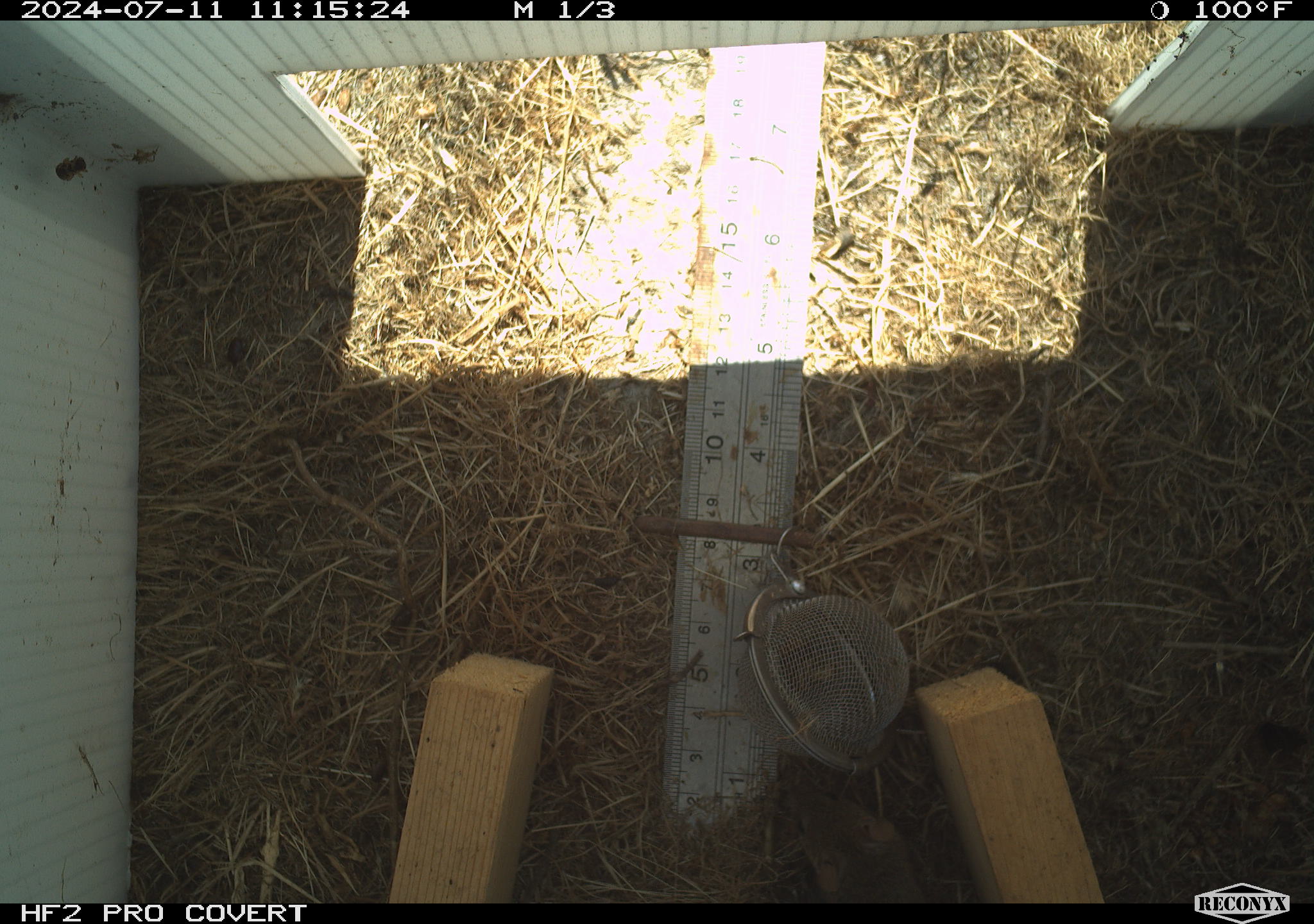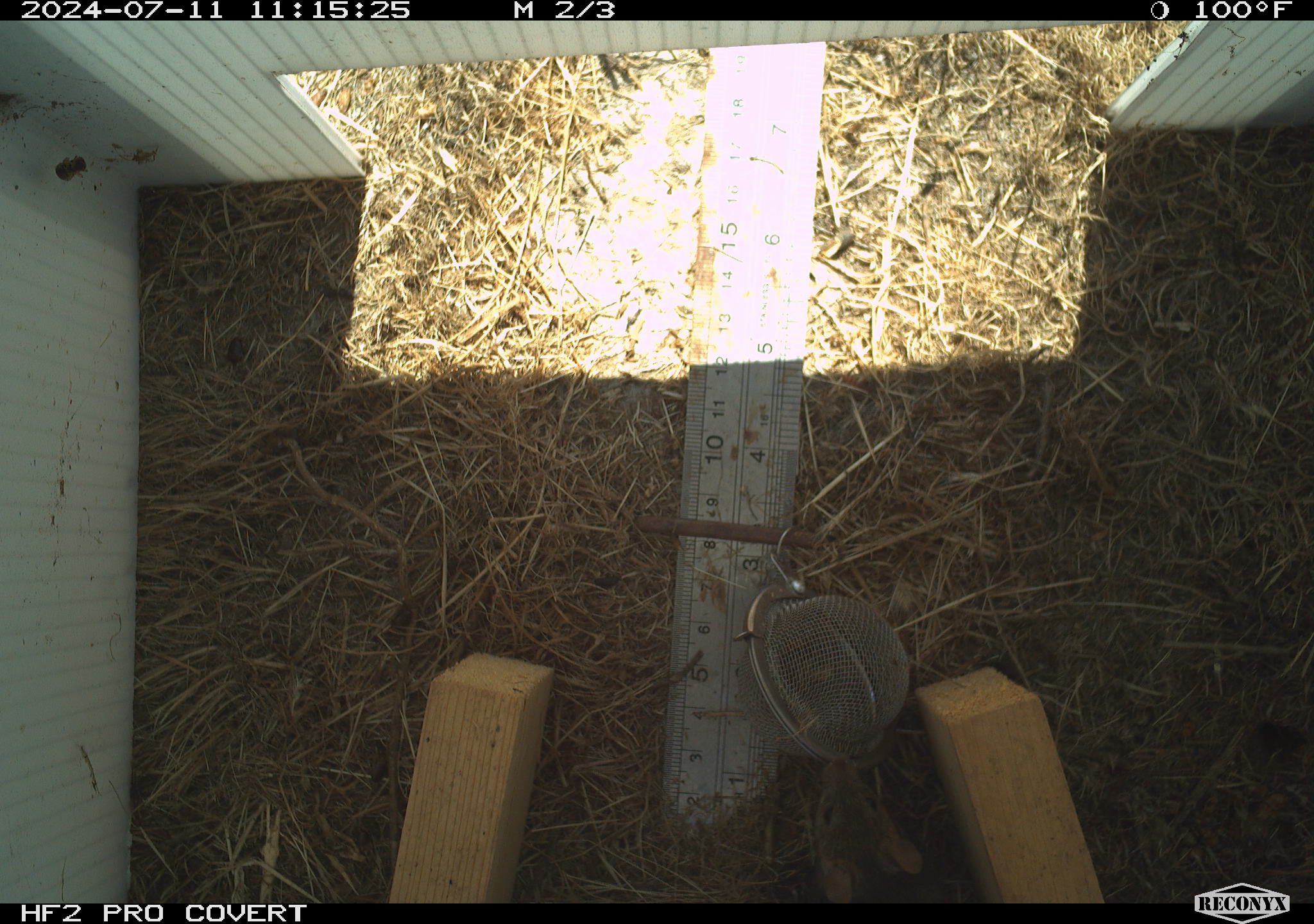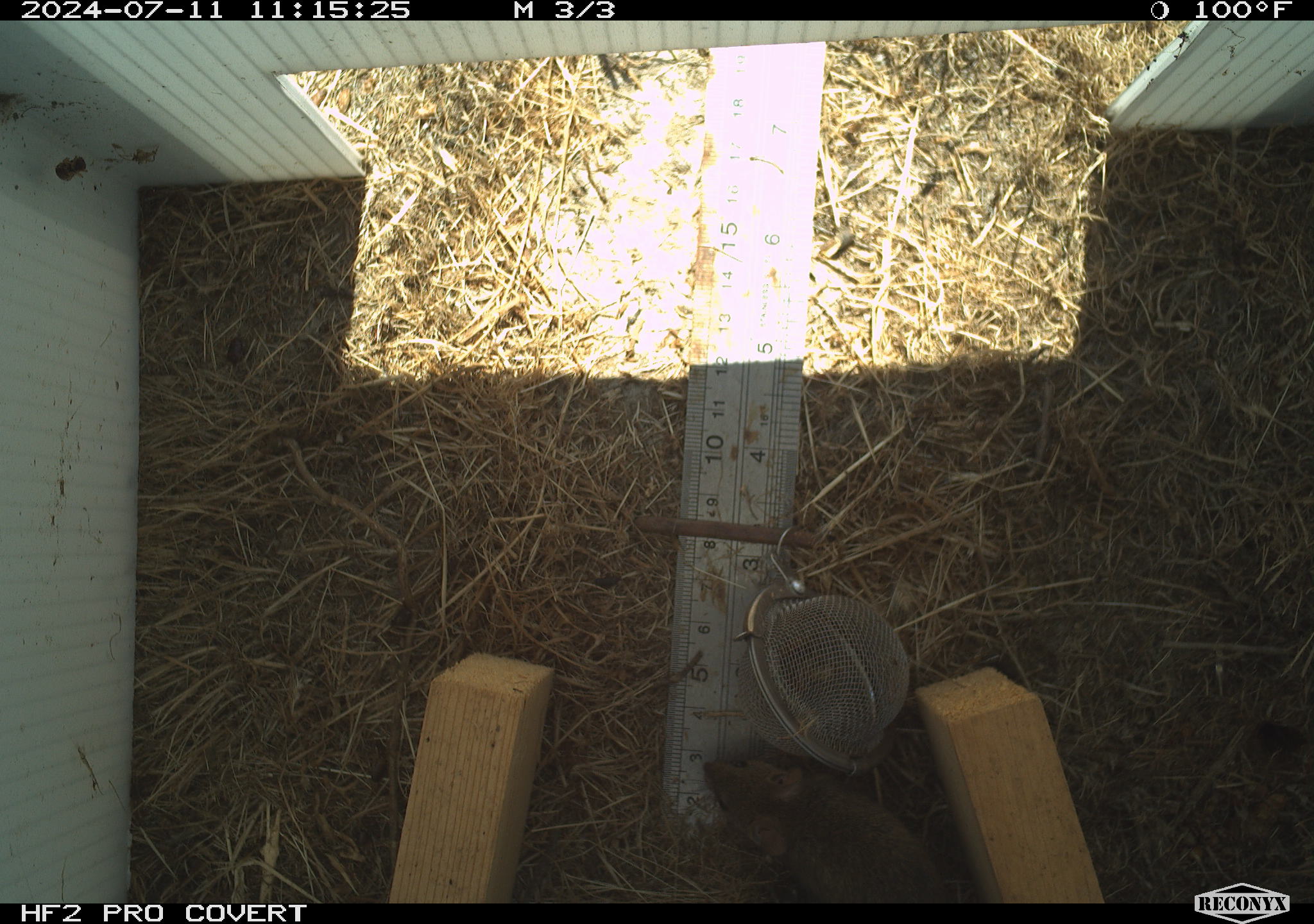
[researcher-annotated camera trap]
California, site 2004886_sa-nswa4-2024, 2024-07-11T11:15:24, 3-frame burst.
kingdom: Animalia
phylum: Chordata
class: Mammalia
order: Rodentia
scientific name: Rodentia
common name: mouse species